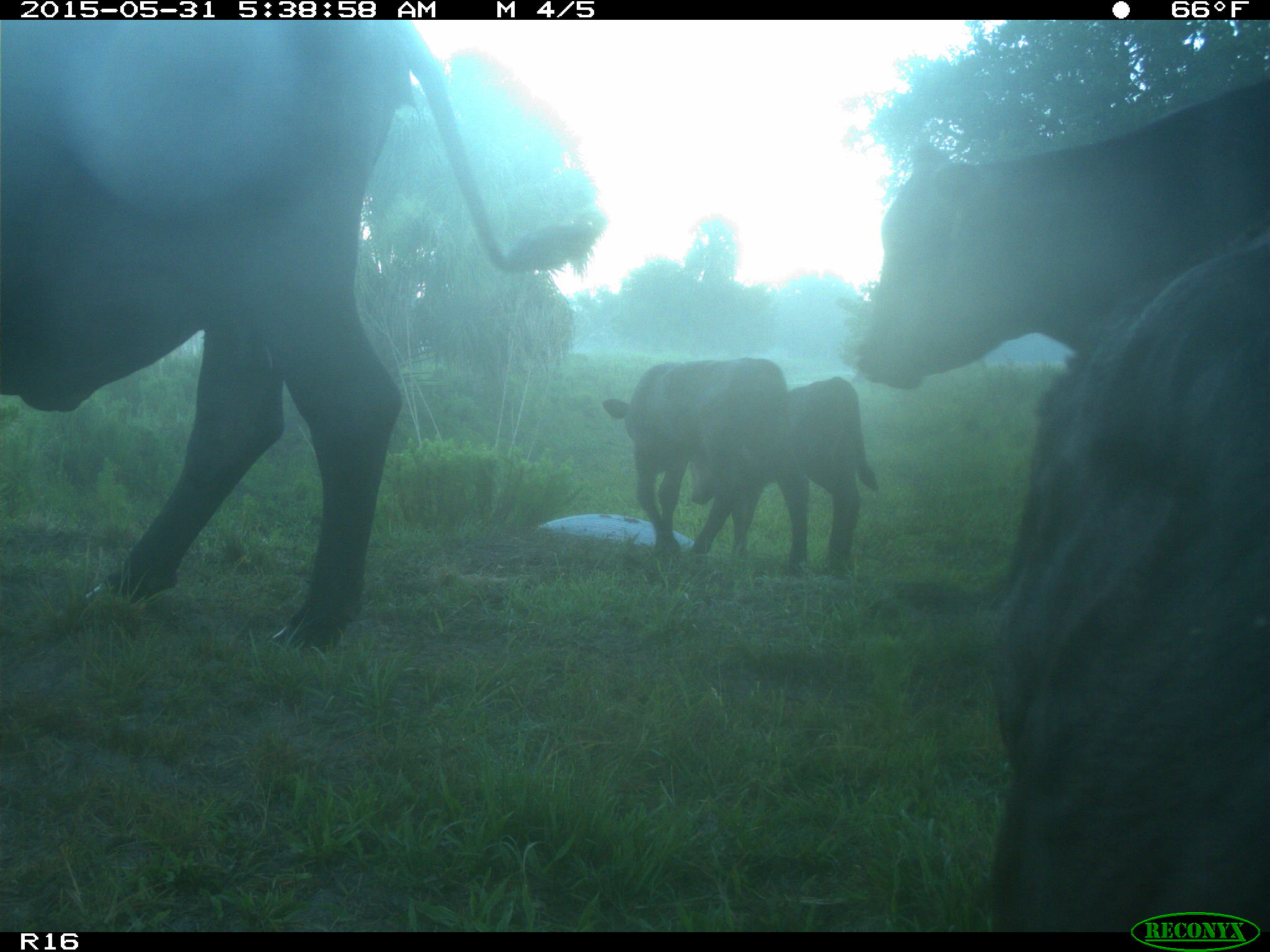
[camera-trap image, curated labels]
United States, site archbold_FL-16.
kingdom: Animalia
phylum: Chordata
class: Mammalia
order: Artiodactyla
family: Bovidae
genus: Bos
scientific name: Bos taurus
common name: domestic cow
Bos taurus (domestic cow).